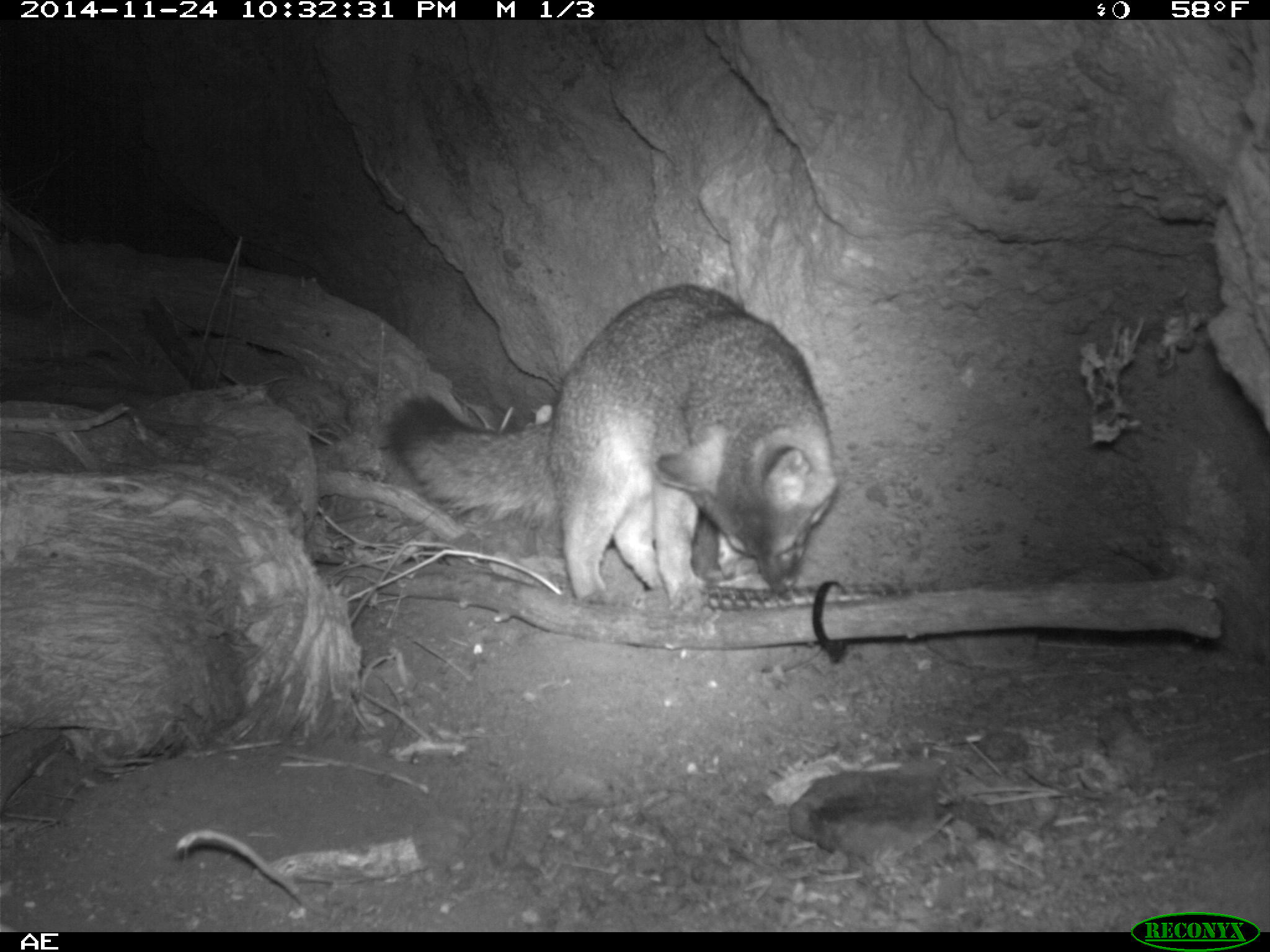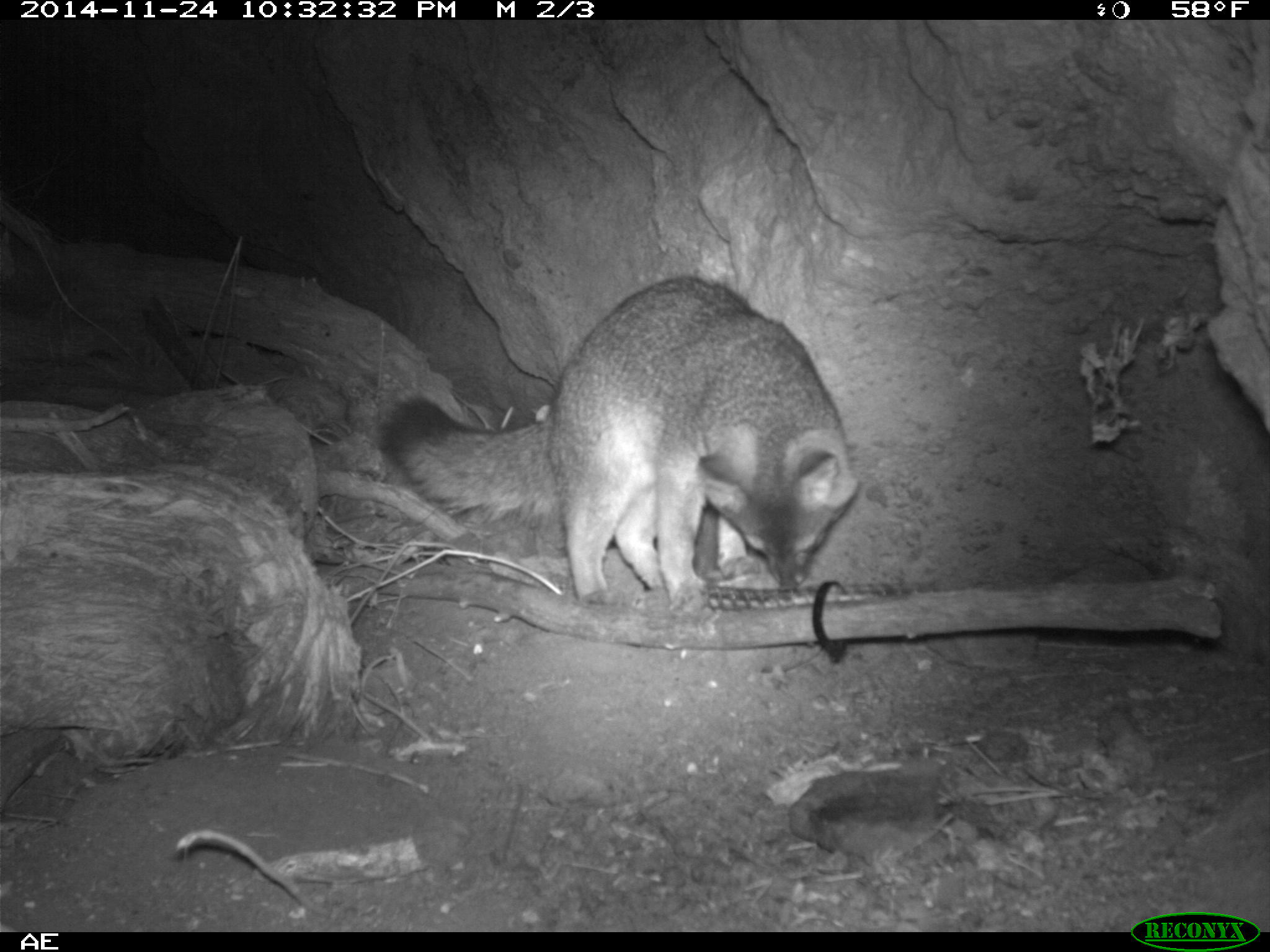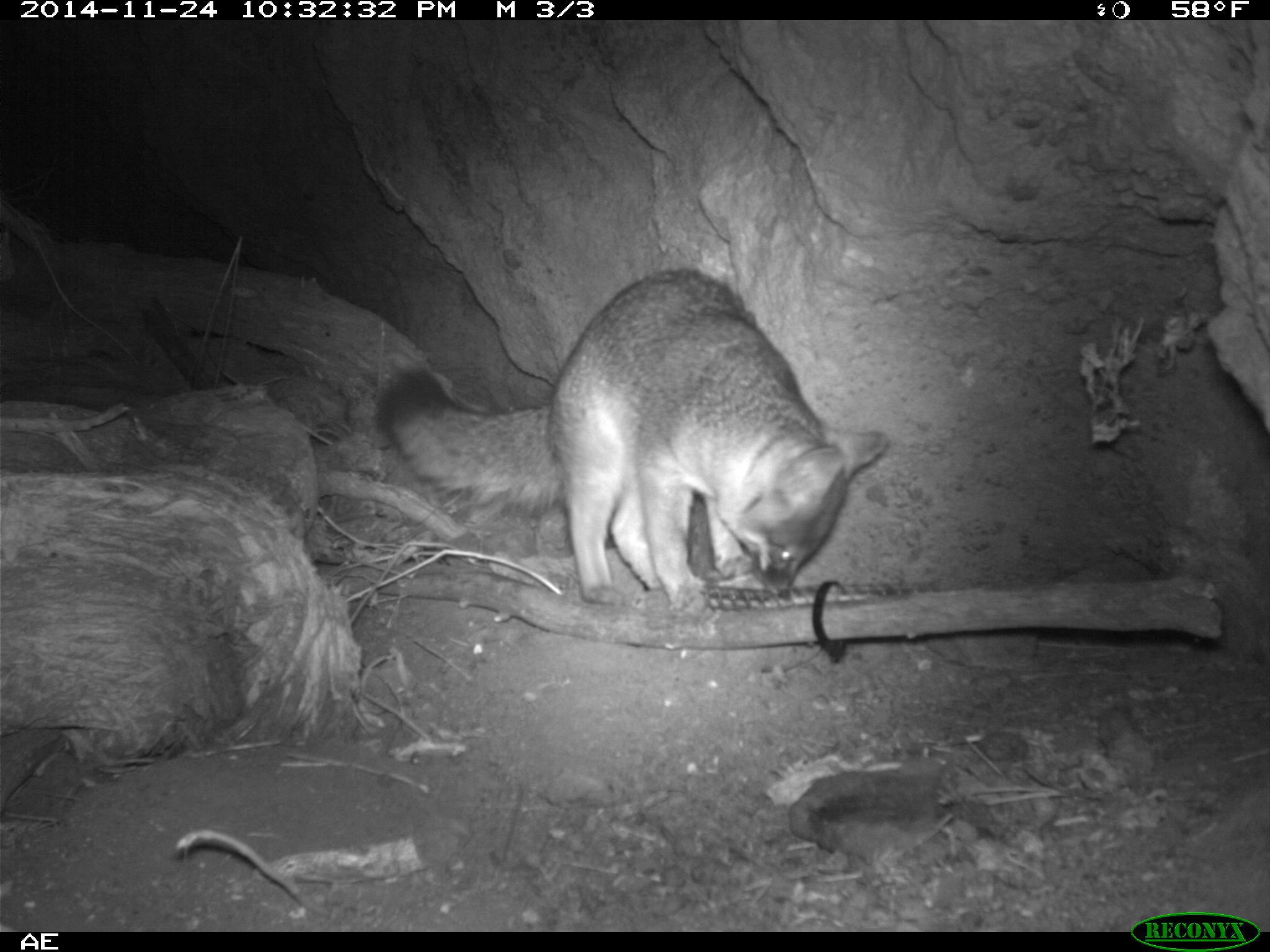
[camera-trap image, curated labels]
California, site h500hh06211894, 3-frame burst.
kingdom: Animalia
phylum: Chordata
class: Mammalia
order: Carnivora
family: Canidae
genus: Urocyon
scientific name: Urocyon littoralis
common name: island fox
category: fox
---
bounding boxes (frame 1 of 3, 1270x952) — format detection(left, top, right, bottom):
fox: detection(386, 285, 838, 610)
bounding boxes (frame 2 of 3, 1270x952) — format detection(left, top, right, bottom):
fox: detection(379, 276, 858, 611)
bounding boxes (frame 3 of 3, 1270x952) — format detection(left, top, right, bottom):
fox: detection(371, 268, 890, 614)